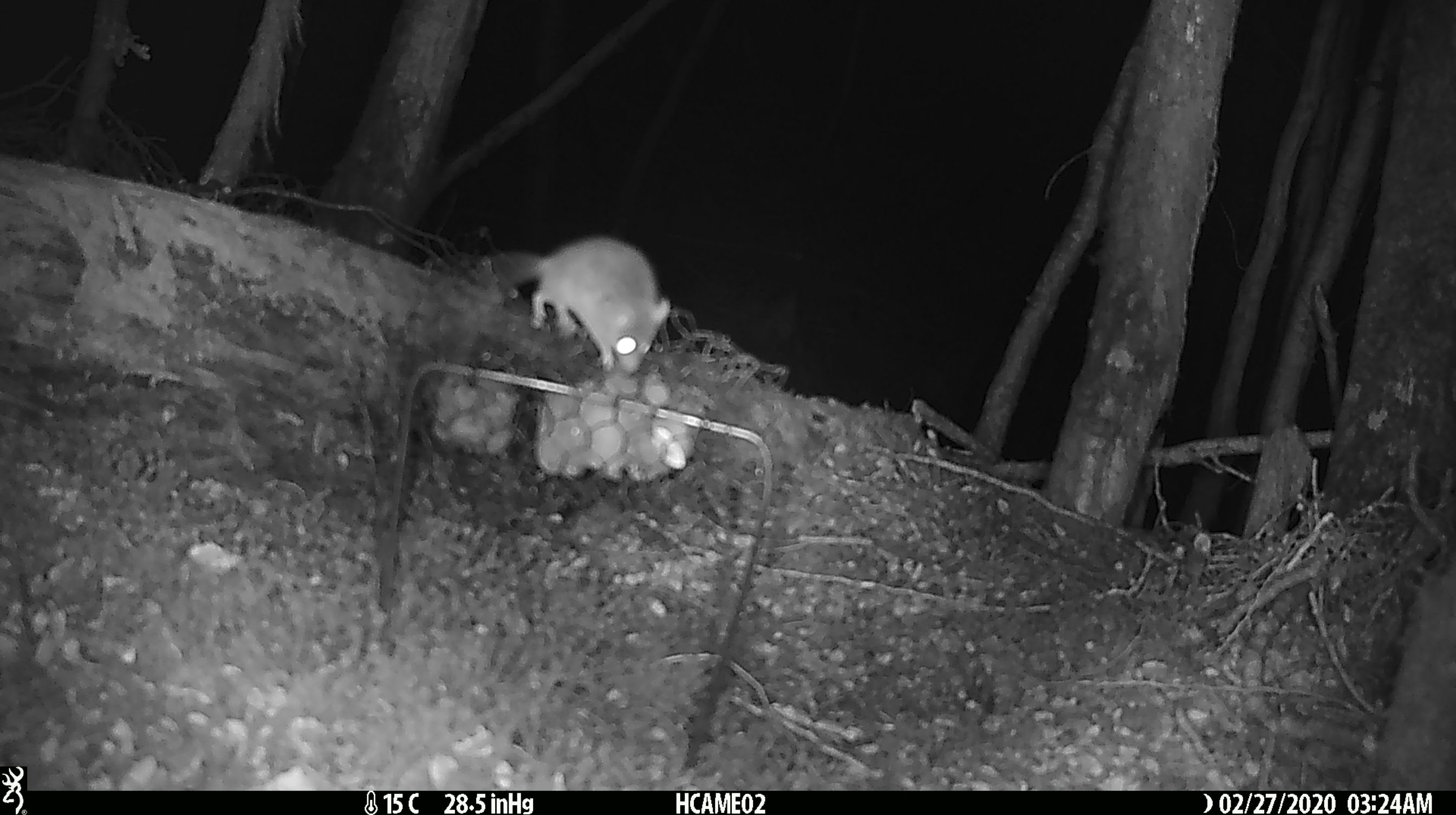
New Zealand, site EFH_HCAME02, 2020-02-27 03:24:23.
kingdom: Animalia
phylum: Chordata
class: Mammalia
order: Rodentia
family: Muridae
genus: Mus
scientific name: Mus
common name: mouse